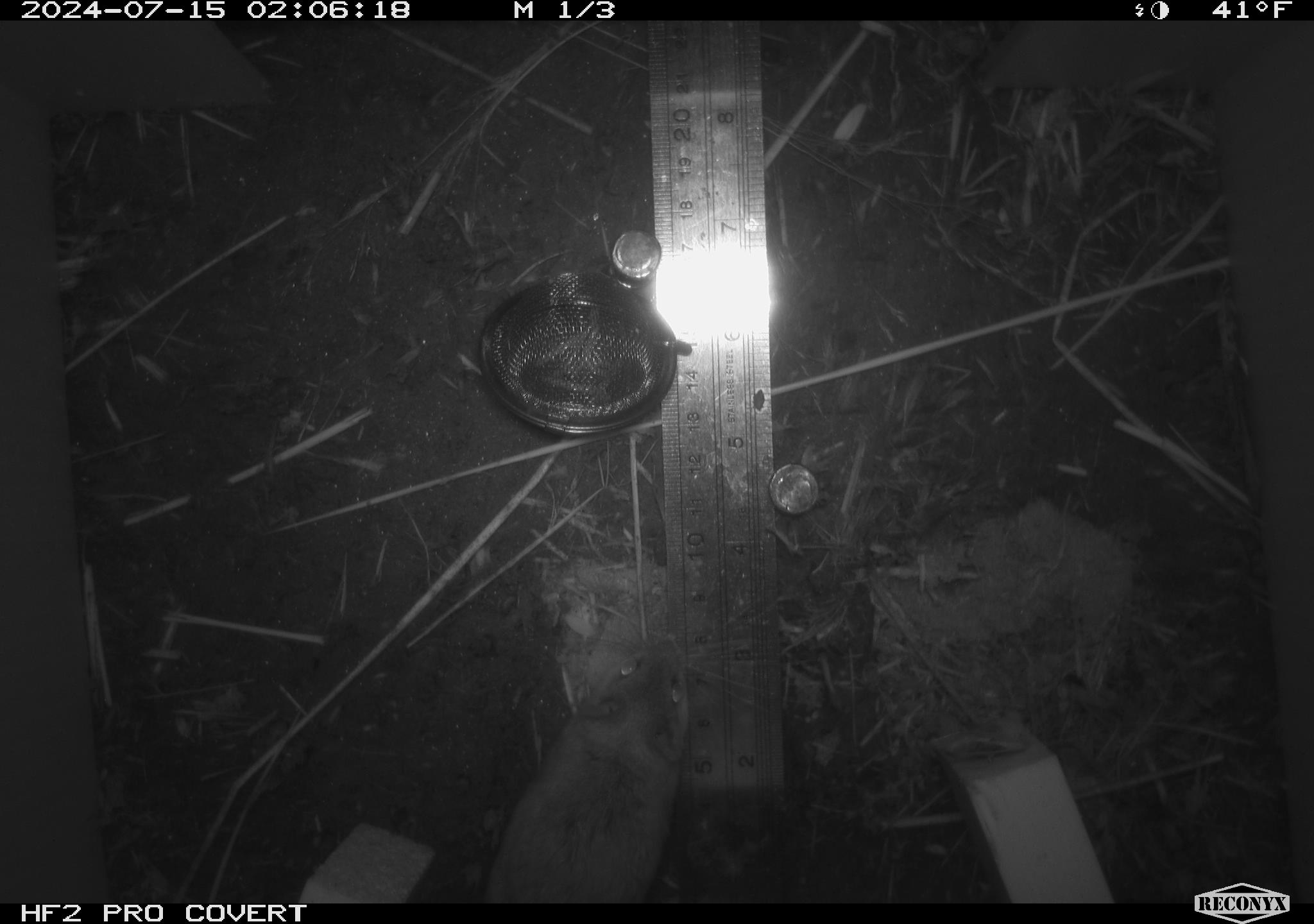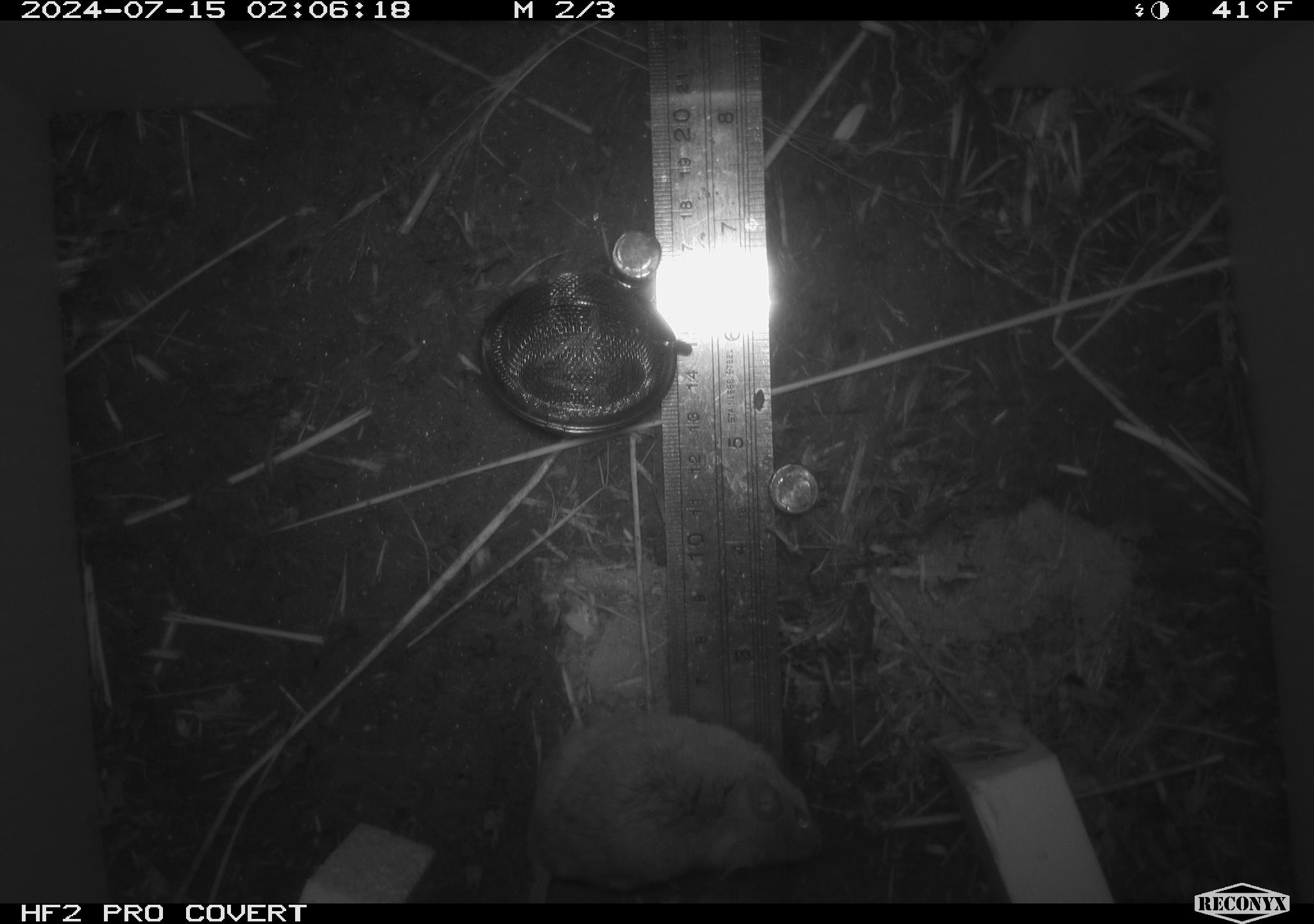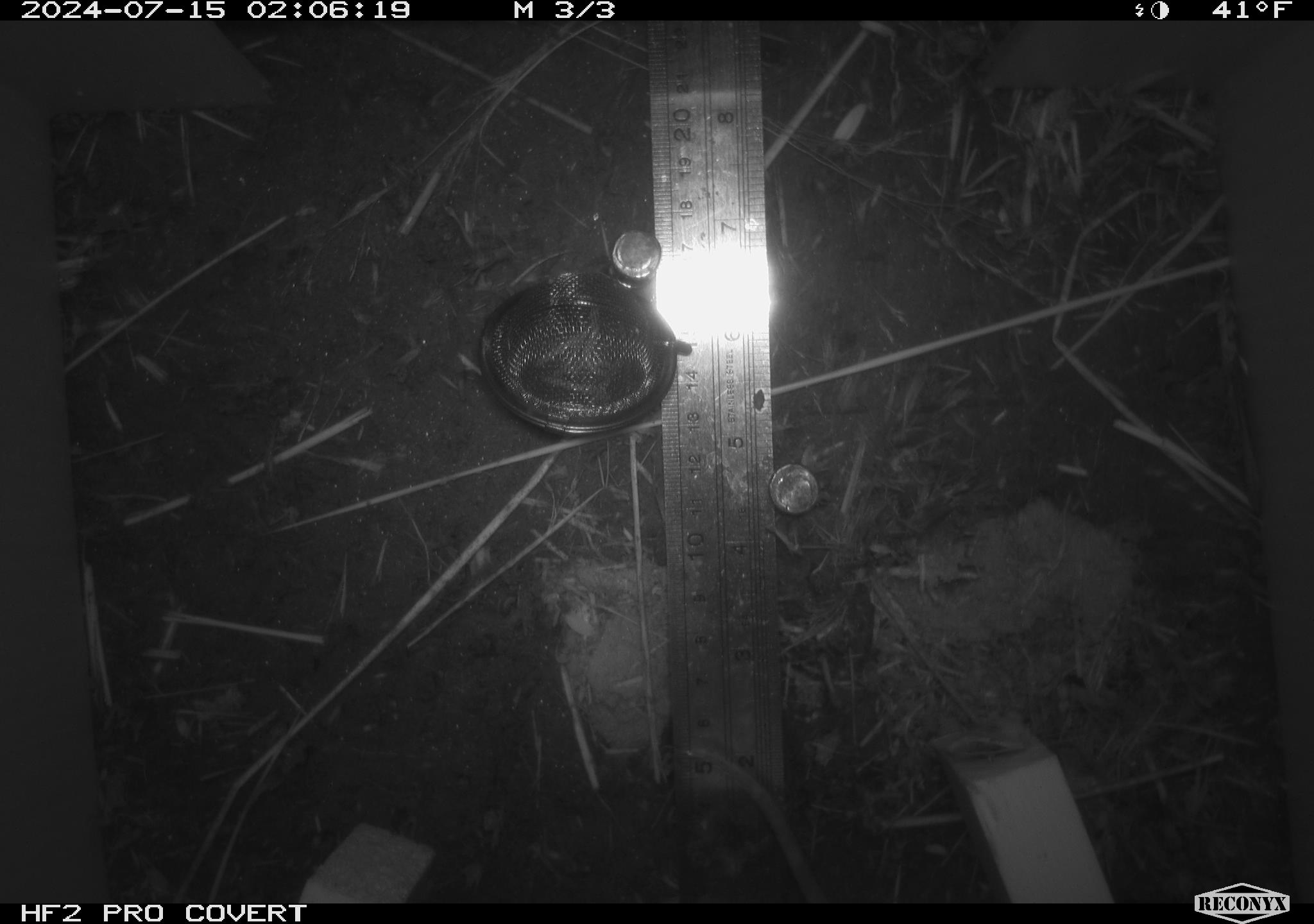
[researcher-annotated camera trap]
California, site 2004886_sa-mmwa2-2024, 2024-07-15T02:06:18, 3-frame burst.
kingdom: Animalia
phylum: Chordata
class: Mammalia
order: Rodentia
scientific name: Rodentia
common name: mouse species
Mouse species (Rodentia).